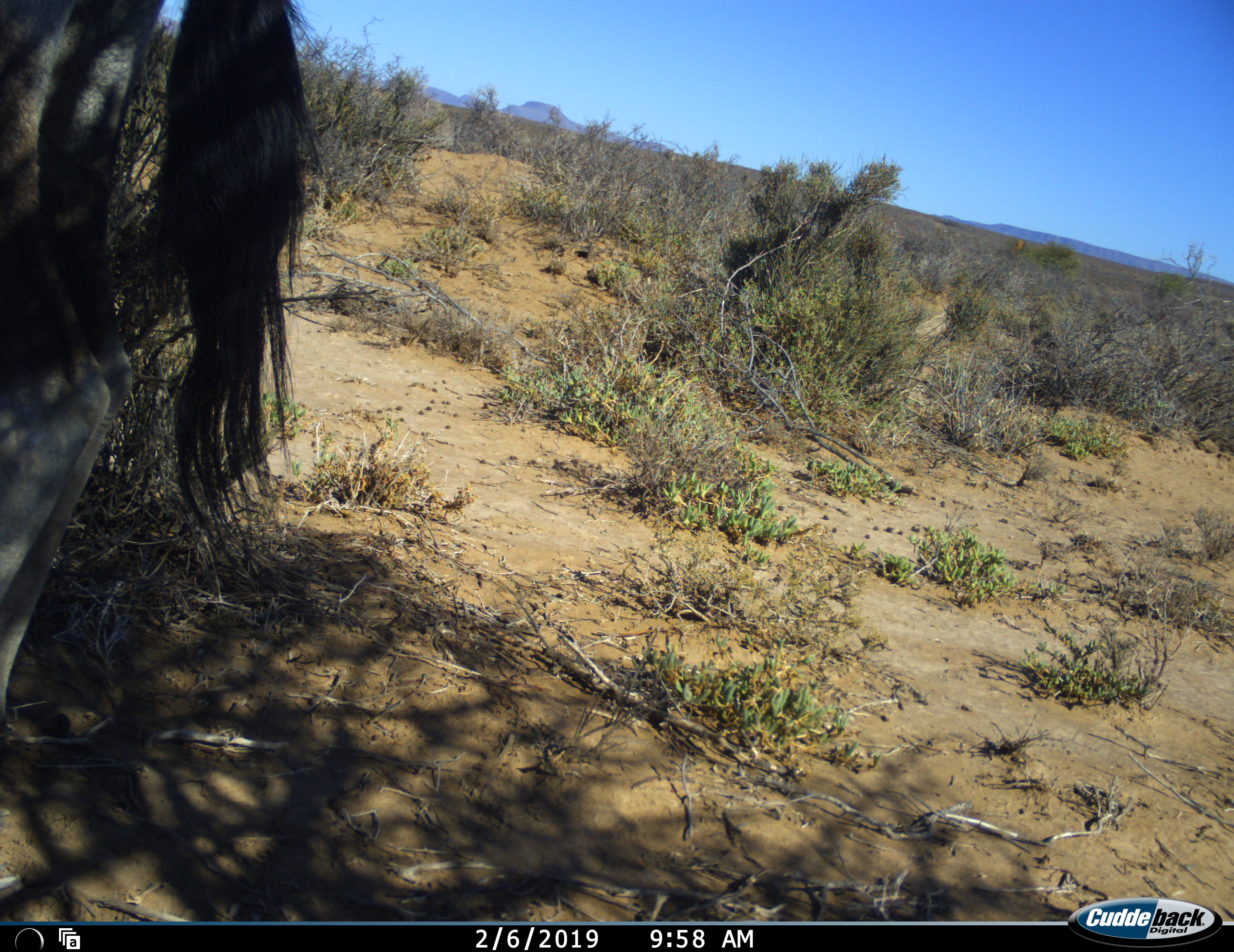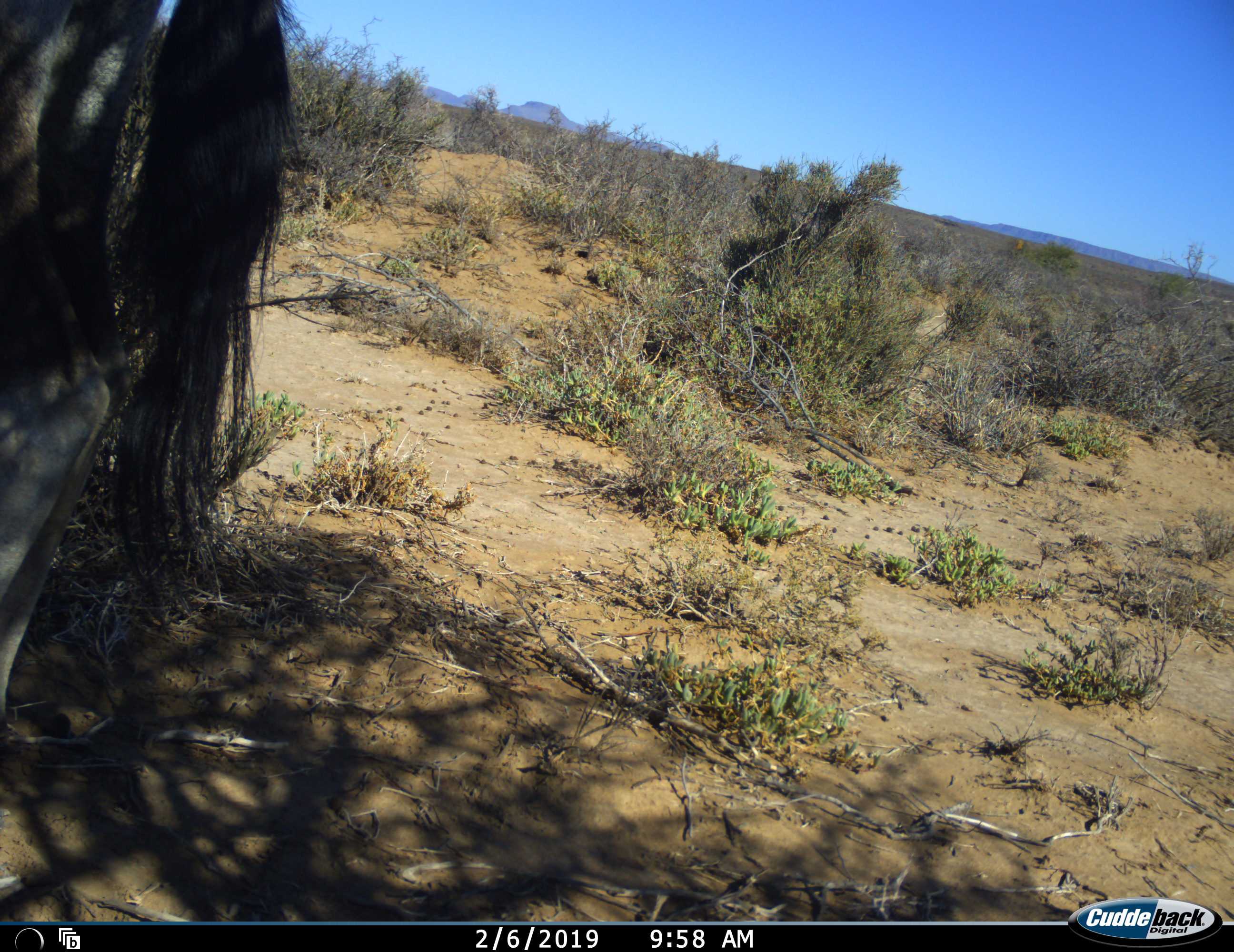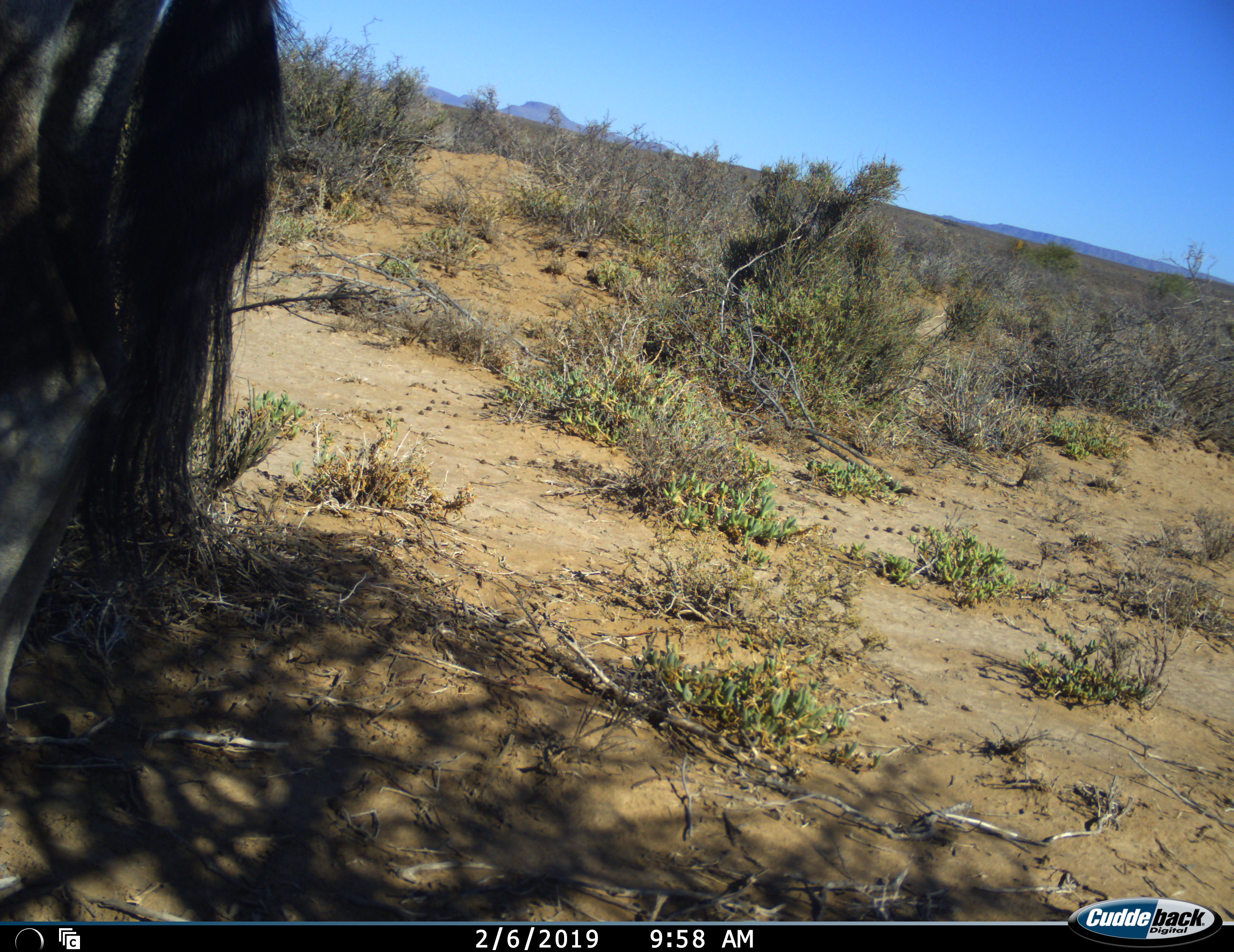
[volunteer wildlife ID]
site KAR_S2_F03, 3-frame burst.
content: unidentified animal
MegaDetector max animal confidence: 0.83